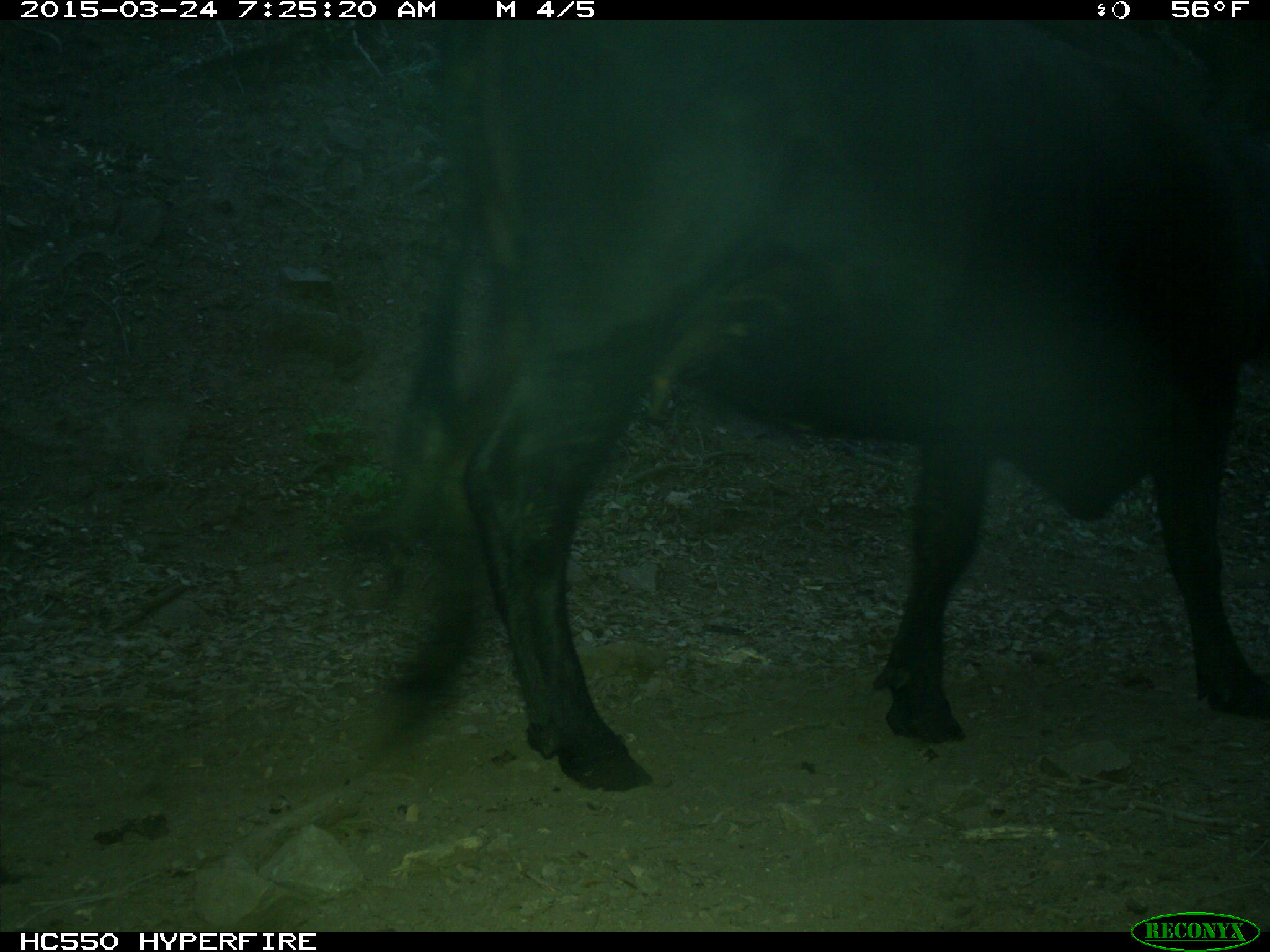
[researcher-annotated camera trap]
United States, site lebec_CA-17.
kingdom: Animalia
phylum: Chordata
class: Mammalia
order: Artiodactyla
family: Bovidae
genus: Bos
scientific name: Bos taurus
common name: domestic cow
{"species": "Bos taurus (domestic cow)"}